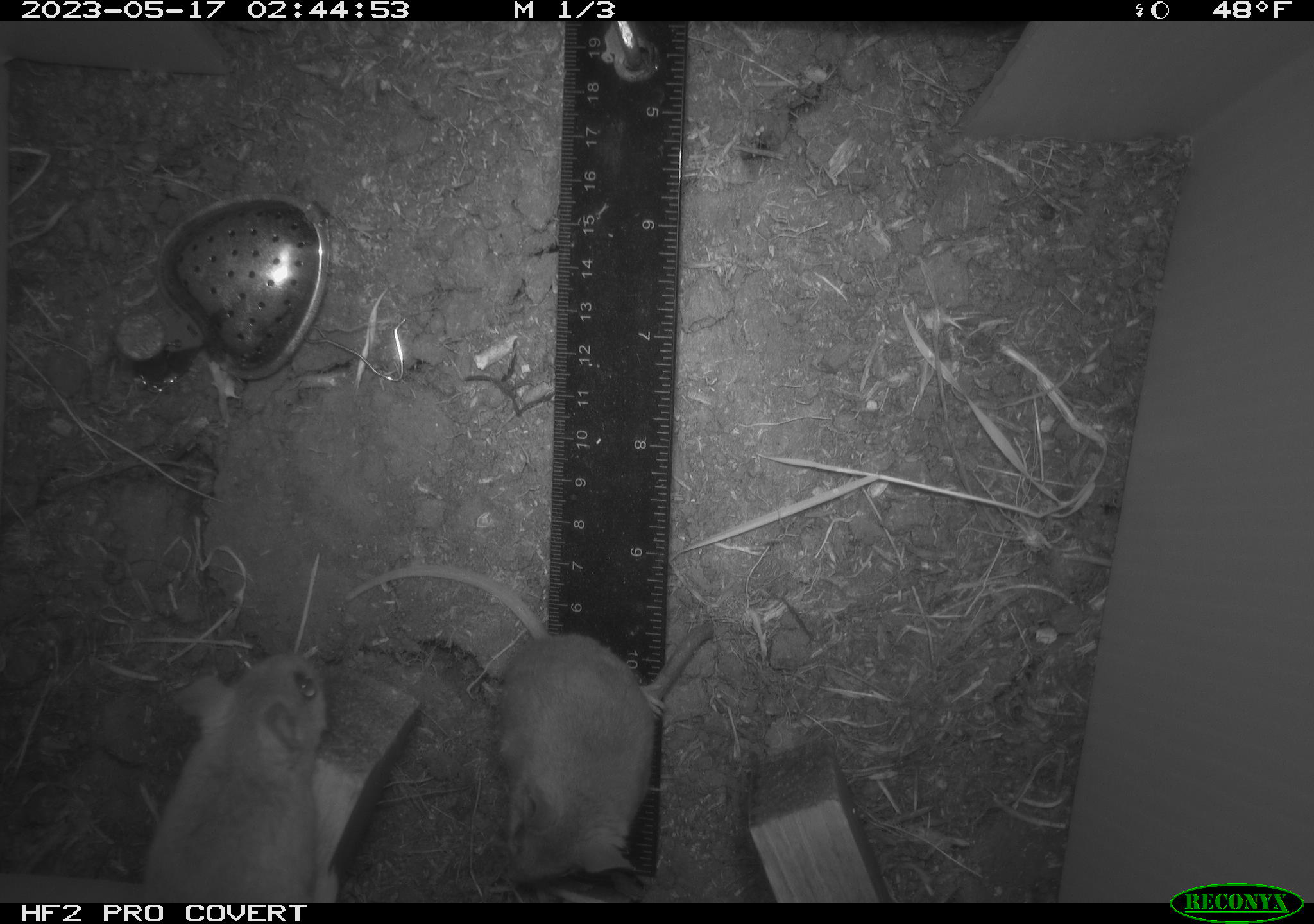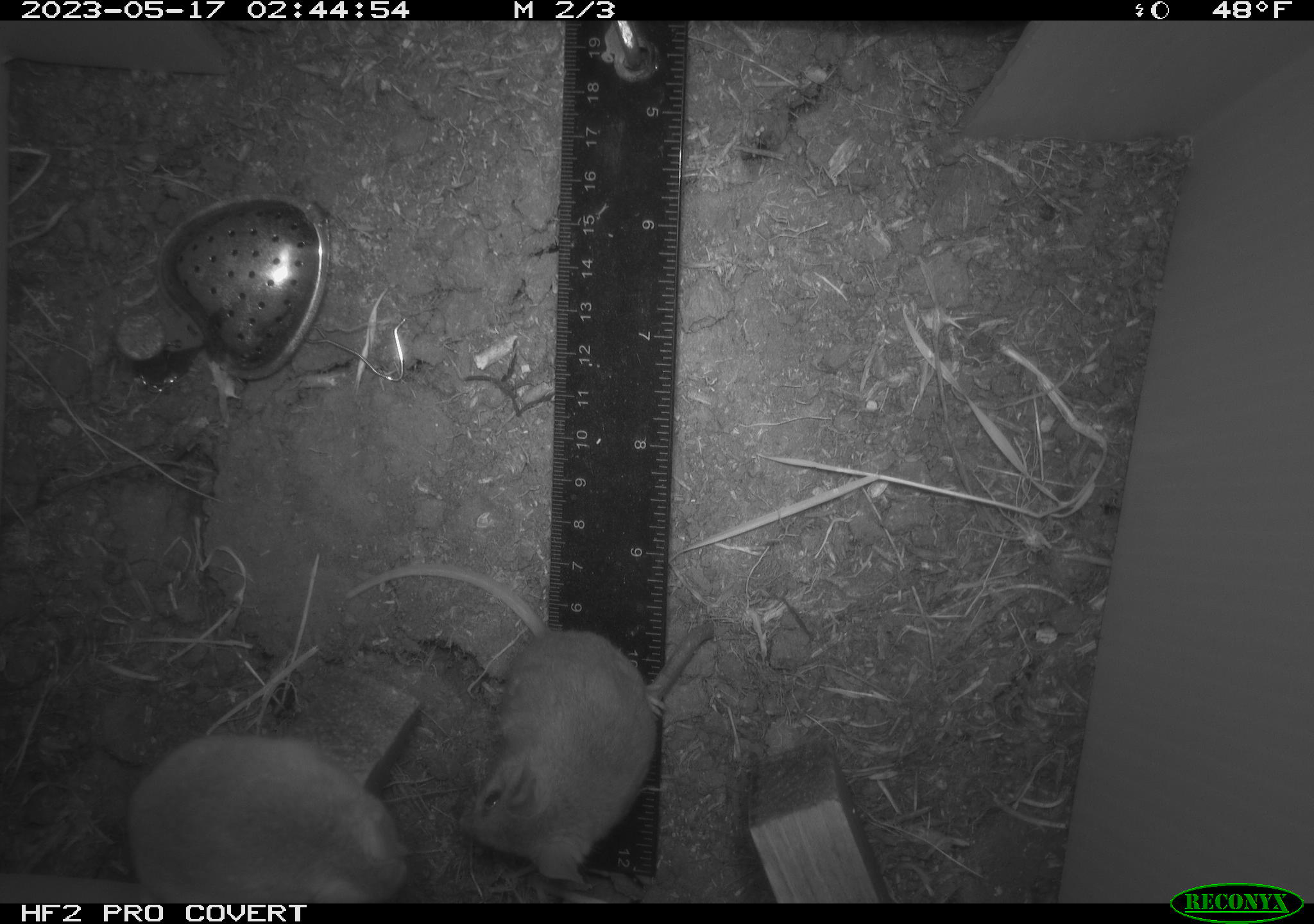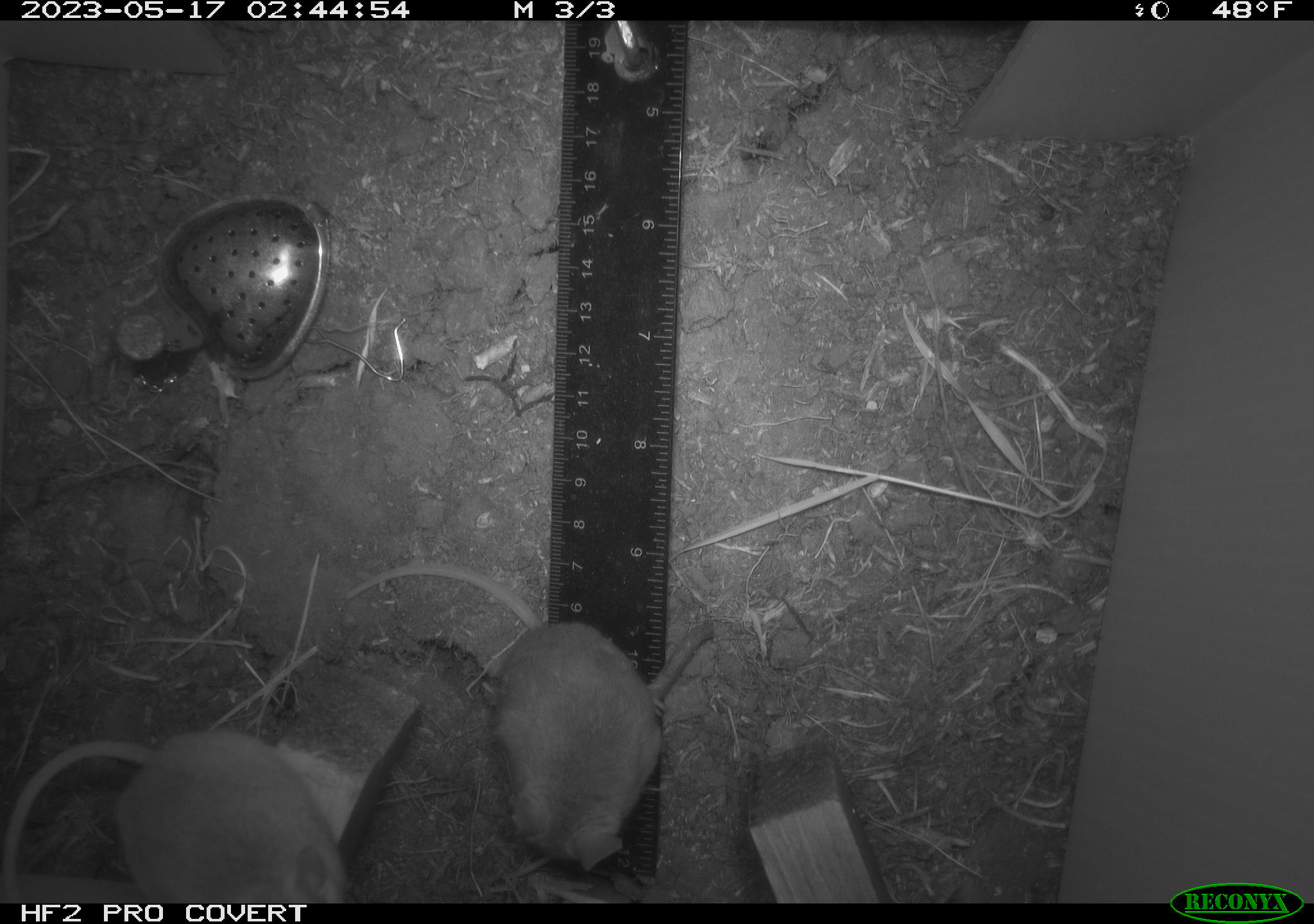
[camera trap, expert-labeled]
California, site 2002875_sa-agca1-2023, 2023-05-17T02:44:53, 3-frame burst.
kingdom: Animalia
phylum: Chordata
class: Mammalia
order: Rodentia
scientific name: Rodentia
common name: mouse species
Mouse species (Rodentia).